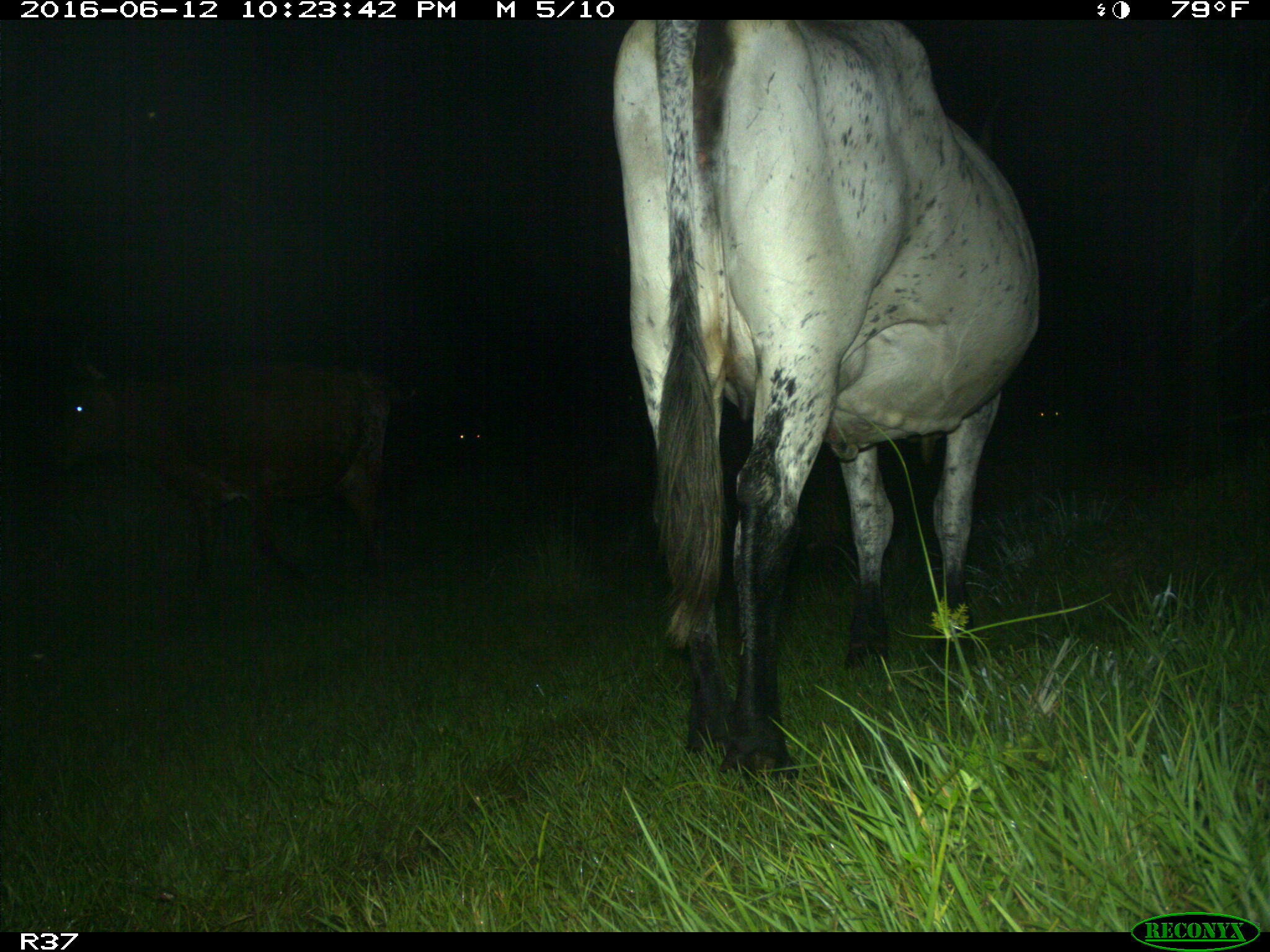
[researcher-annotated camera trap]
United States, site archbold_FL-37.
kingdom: Animalia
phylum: Chordata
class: Mammalia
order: Artiodactyla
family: Bovidae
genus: Bos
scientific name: Bos taurus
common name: domestic cow